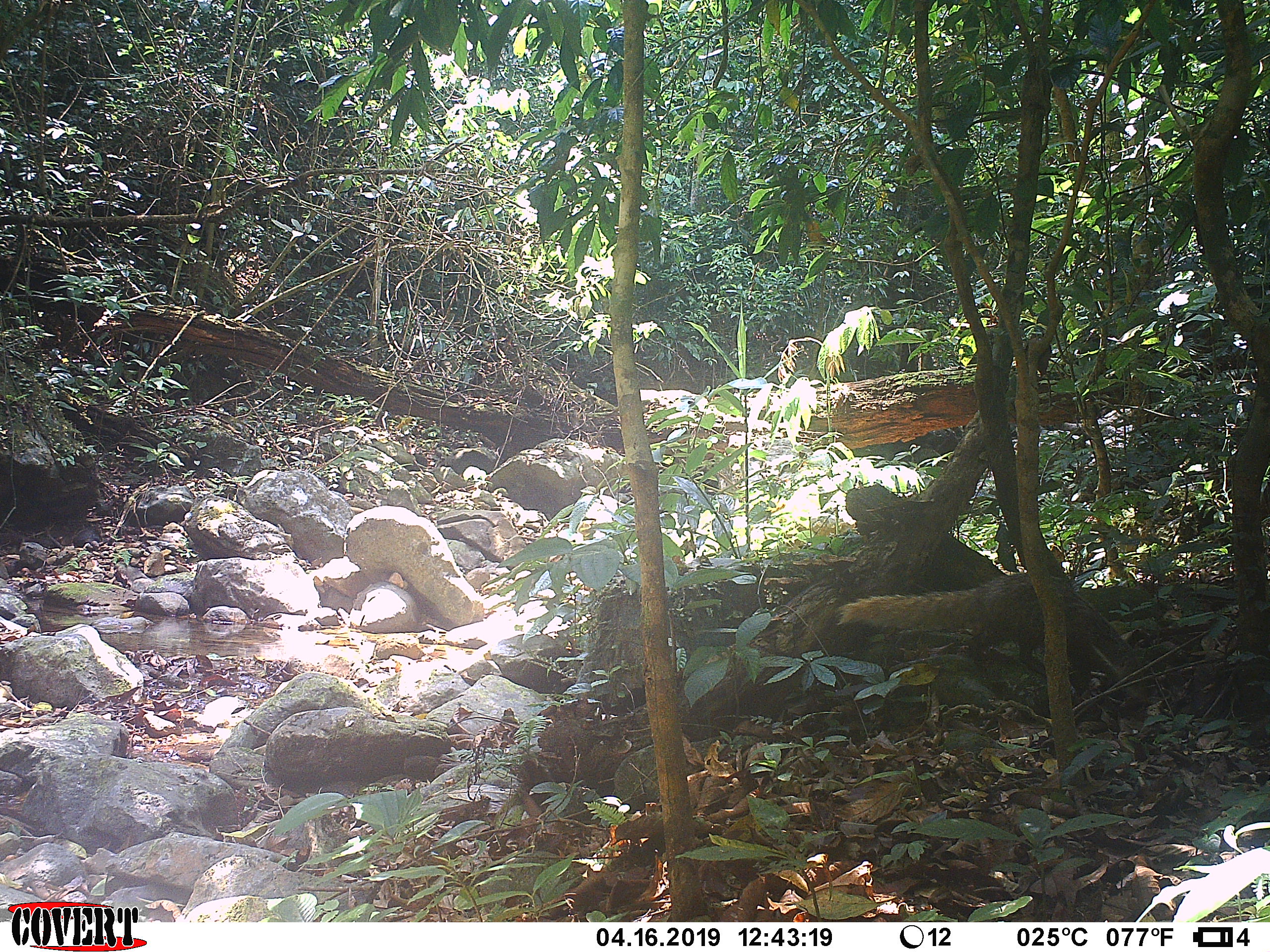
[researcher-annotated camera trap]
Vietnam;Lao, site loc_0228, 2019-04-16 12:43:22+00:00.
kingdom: Animalia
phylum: Chordata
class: Mammalia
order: Carnivora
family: Herpestidae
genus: Urva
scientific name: Urva urva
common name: crab-eating mongoose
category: crab eating mongoose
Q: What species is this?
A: Crab eating mongoose (crab-eating mongoose) (Urva urva).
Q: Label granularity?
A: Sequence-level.